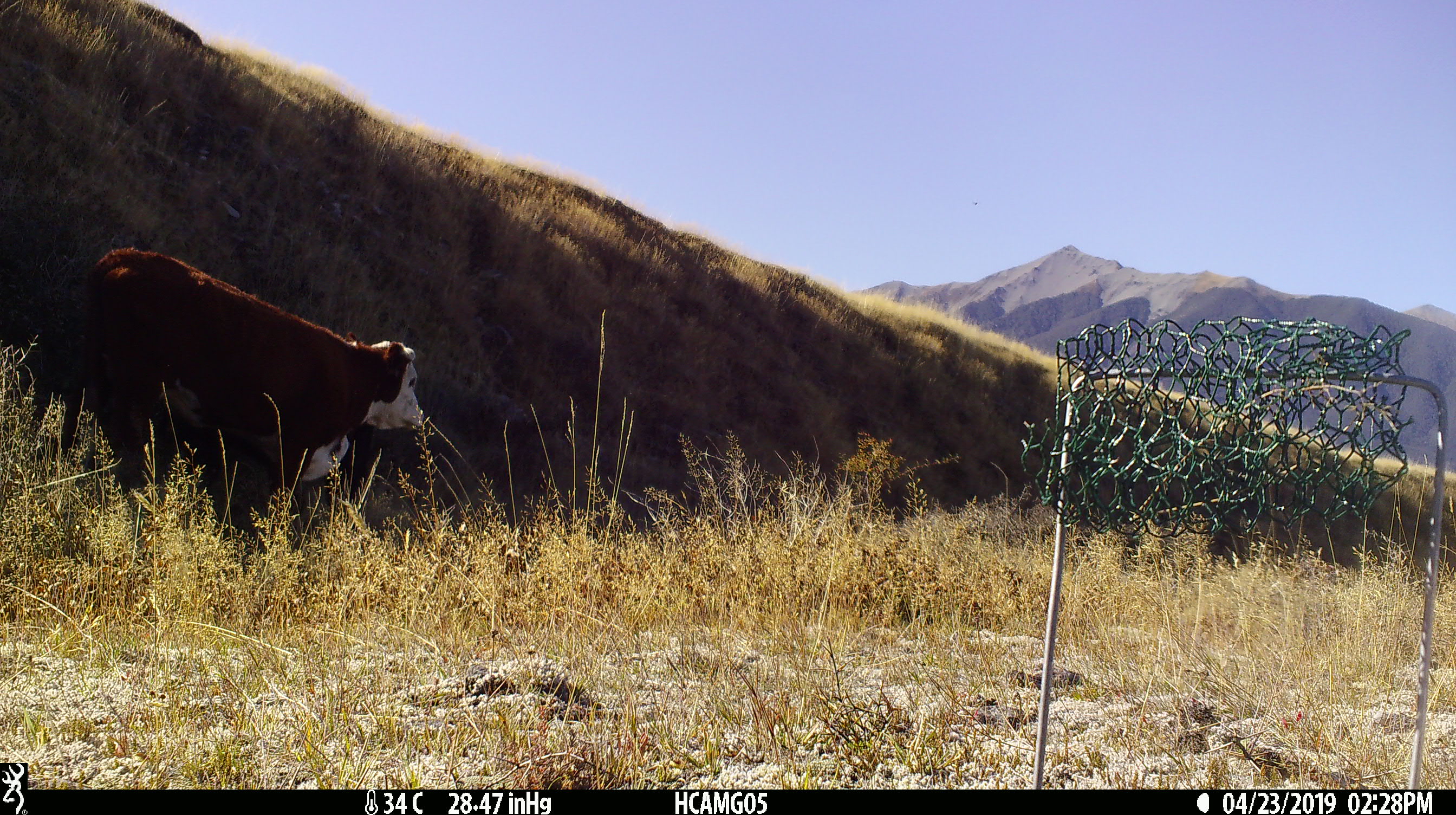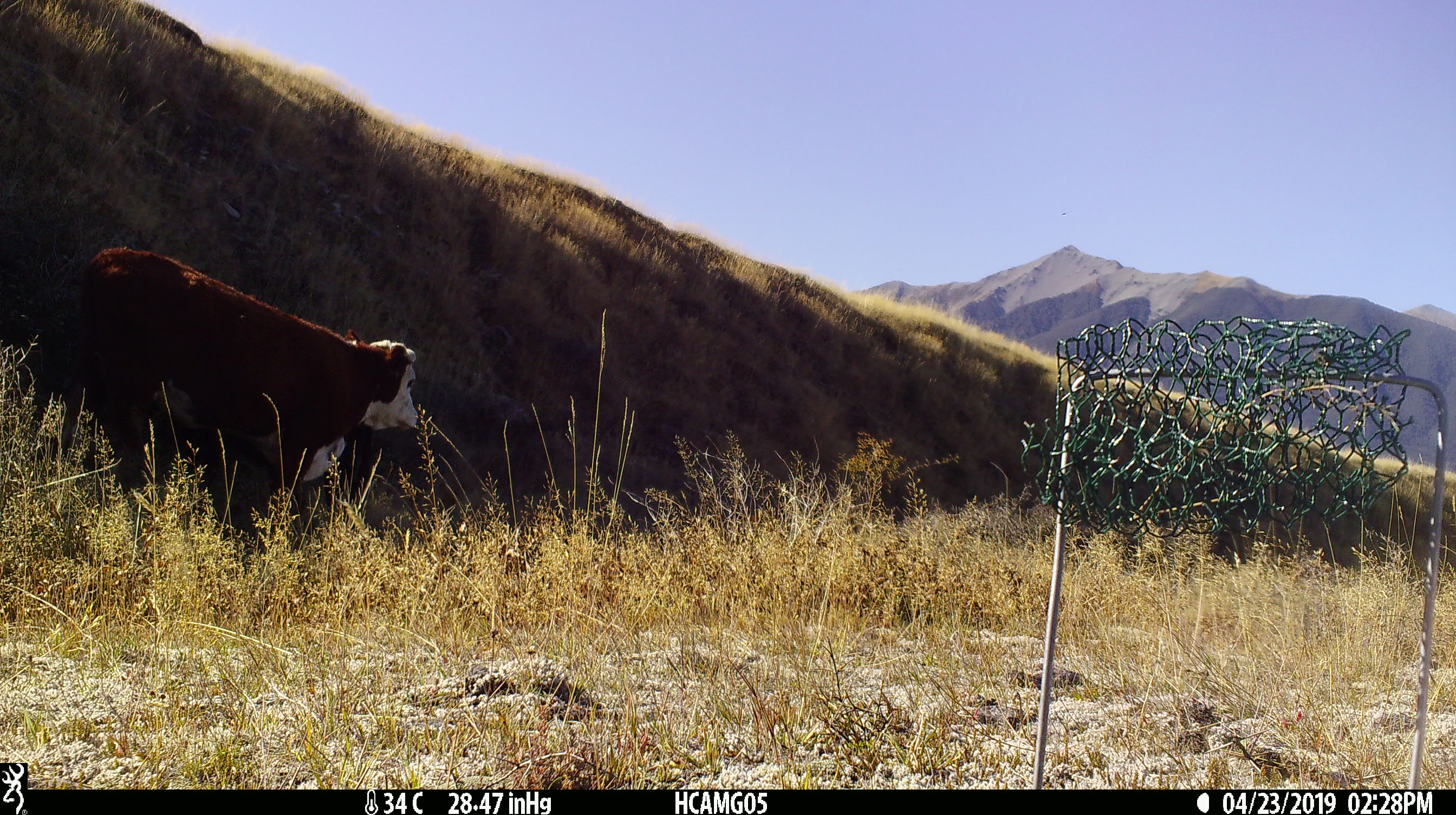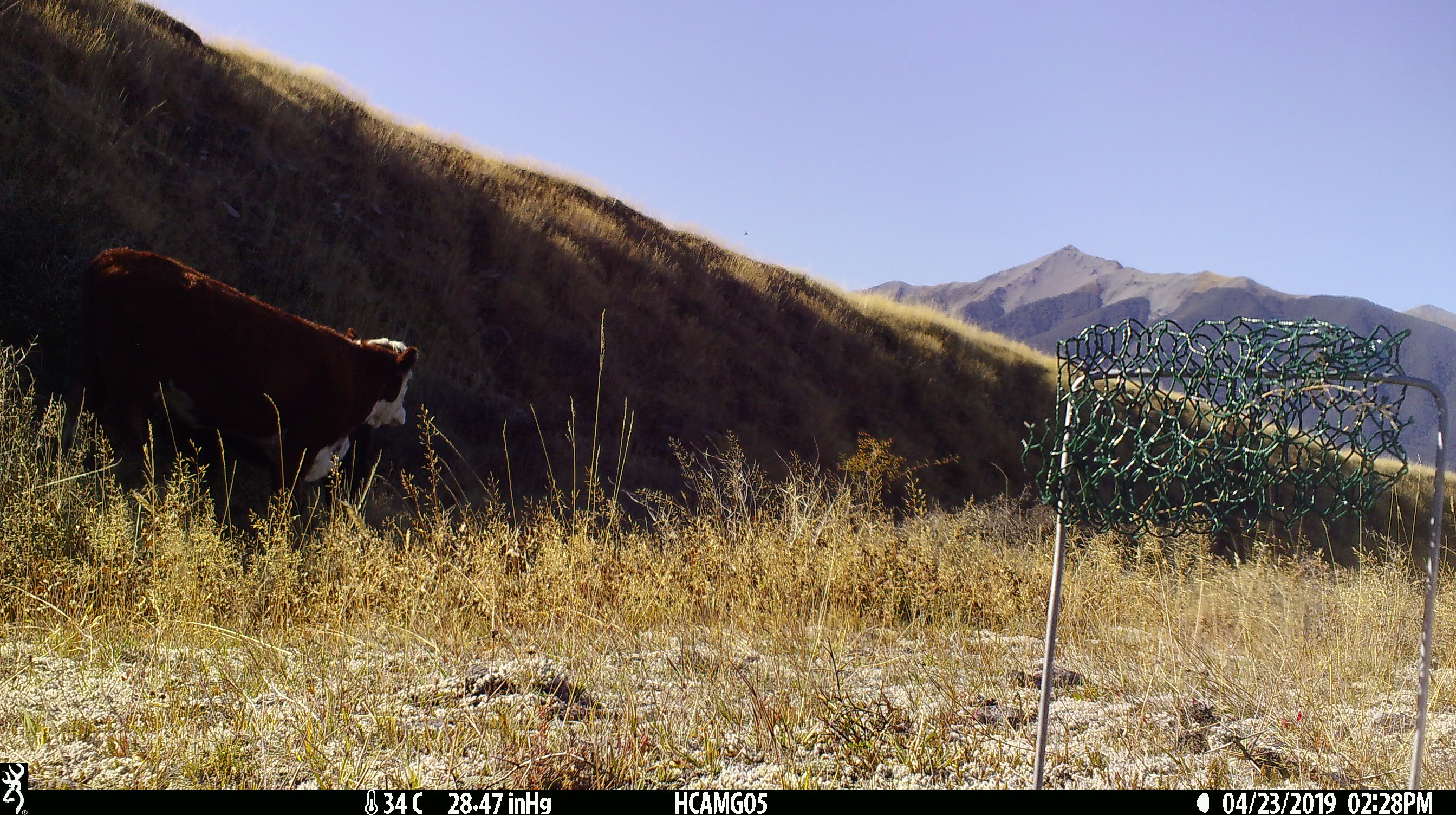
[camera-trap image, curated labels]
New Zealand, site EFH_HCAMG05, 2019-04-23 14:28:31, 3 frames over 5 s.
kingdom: Animalia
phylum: Chordata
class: Mammalia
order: Artiodactyla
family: Bovidae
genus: Bos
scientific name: Bos taurus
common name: domestic cow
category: cow